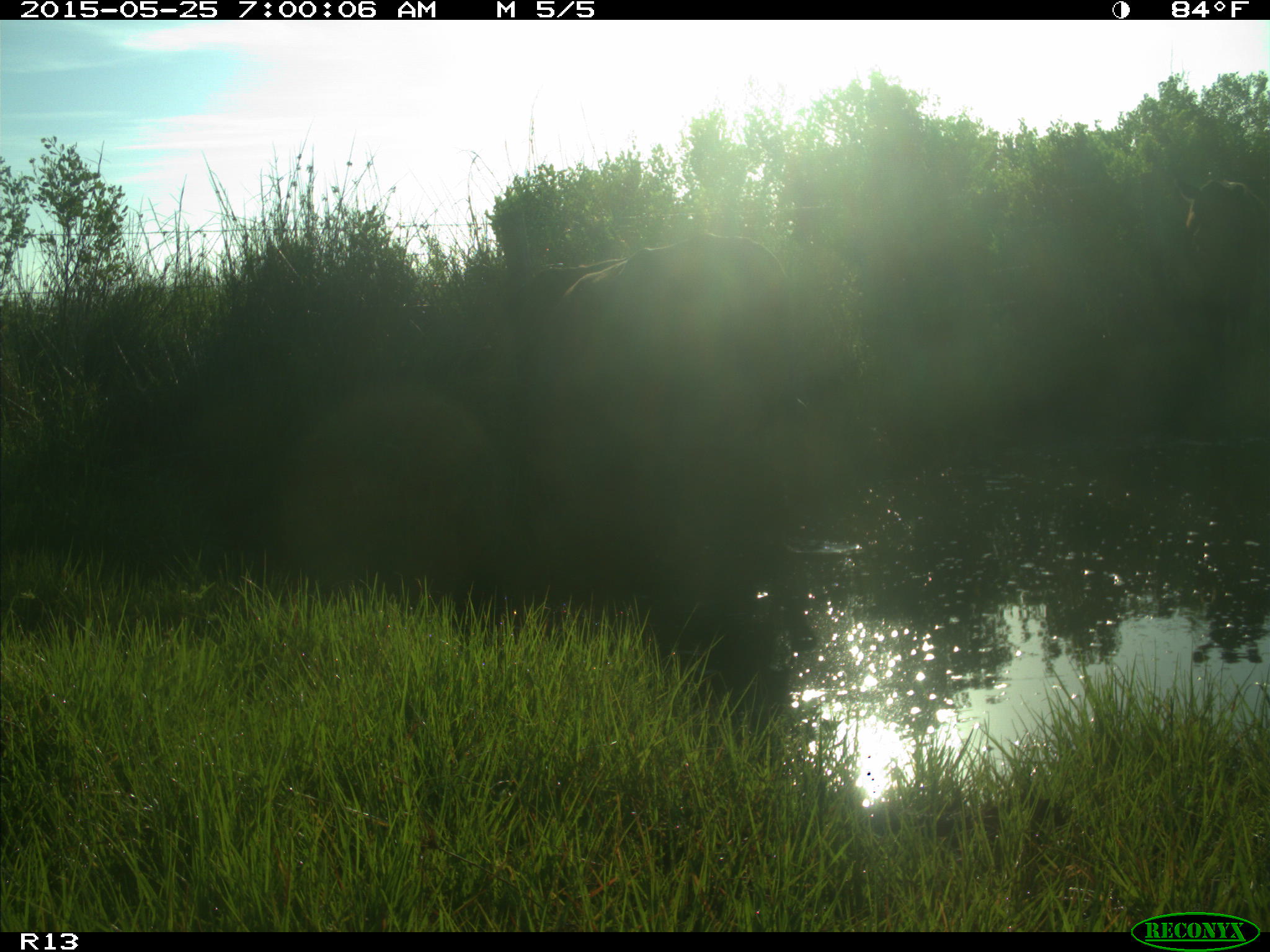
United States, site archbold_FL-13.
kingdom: Animalia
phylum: Chordata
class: Mammalia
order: Artiodactyla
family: Bovidae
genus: Bos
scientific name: Bos taurus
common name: domestic cow